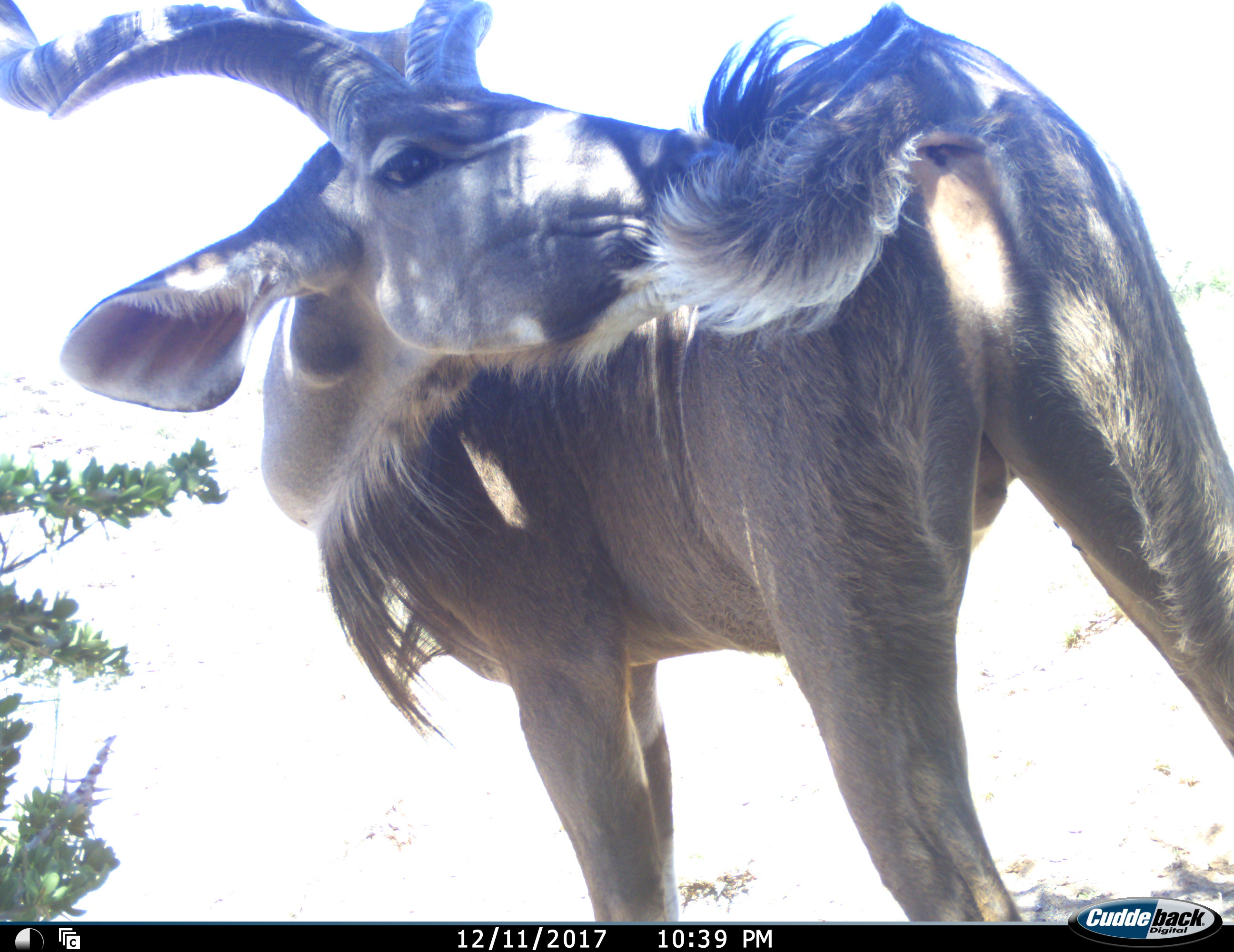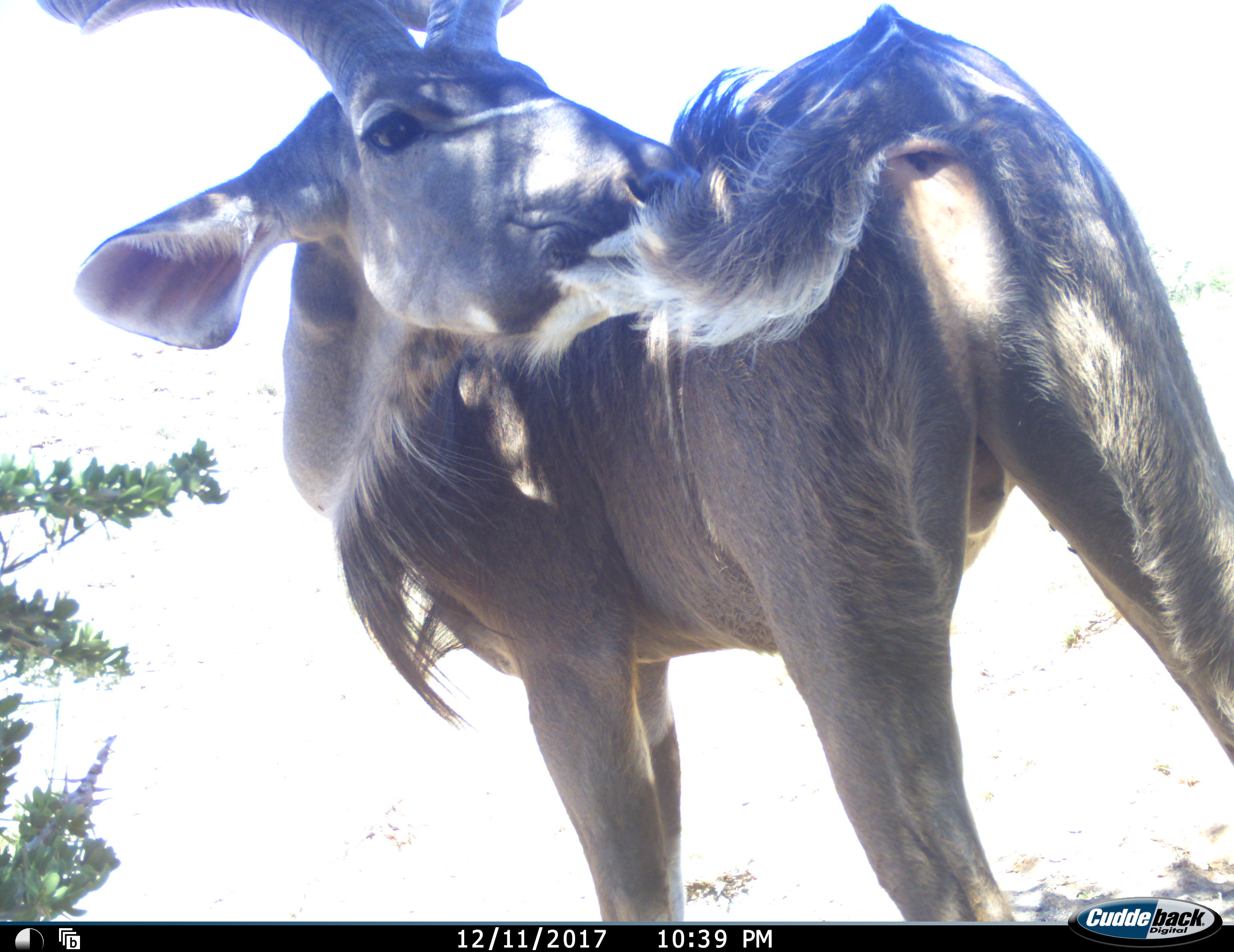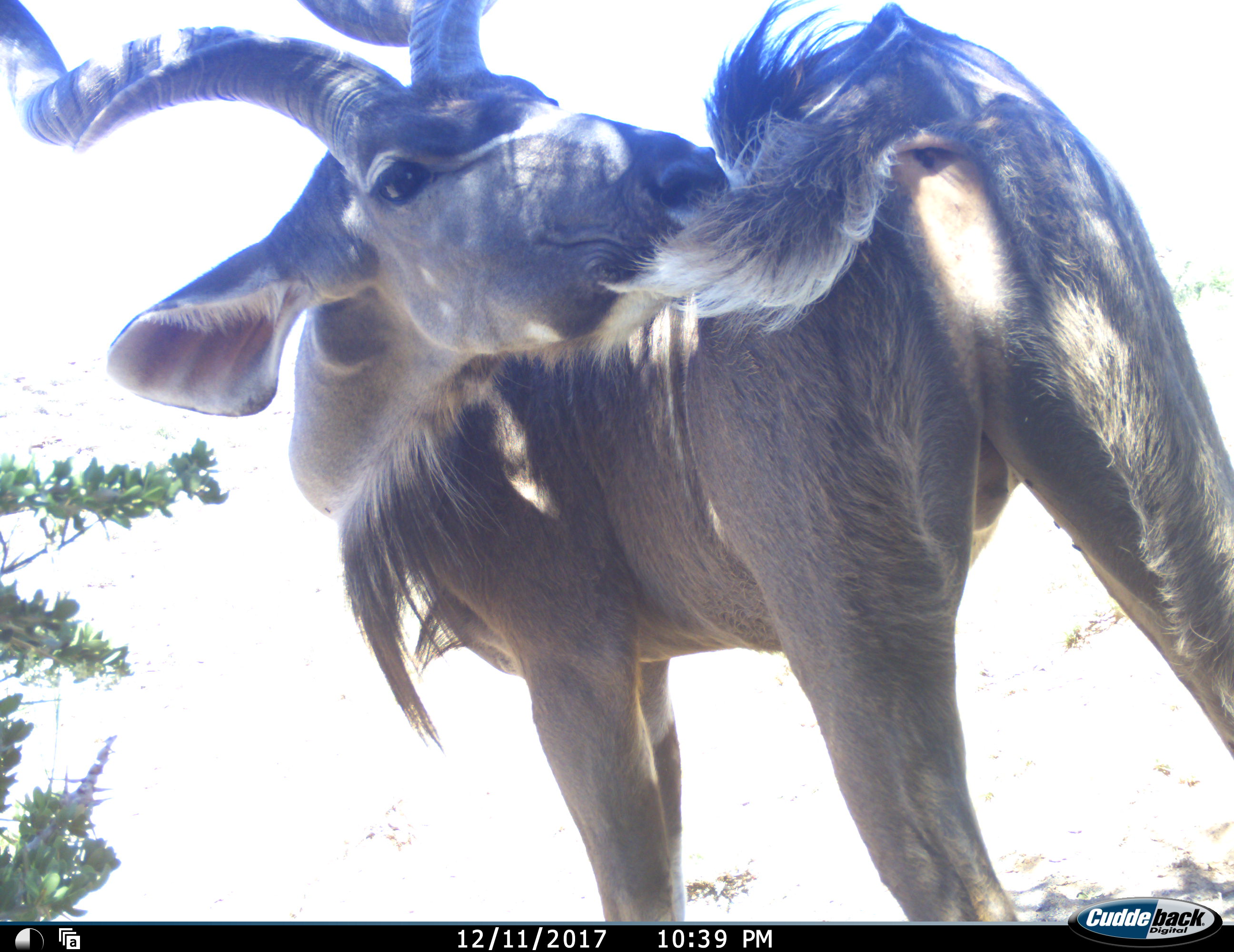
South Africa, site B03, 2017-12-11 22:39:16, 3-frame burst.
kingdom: Animalia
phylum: Chordata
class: Mammalia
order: Artiodactyla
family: Bovidae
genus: Tragelaphus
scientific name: Tragelaphus strepsiceros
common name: greater kudu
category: kudu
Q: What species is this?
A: Kudu (greater kudu) (Tragelaphus strepsiceros).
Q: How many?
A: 1.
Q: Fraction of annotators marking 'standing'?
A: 90%.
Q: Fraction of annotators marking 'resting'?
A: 0%.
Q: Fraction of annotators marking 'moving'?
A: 10%.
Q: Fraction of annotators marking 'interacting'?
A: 10%.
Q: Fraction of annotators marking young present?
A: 0%.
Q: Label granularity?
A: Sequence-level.